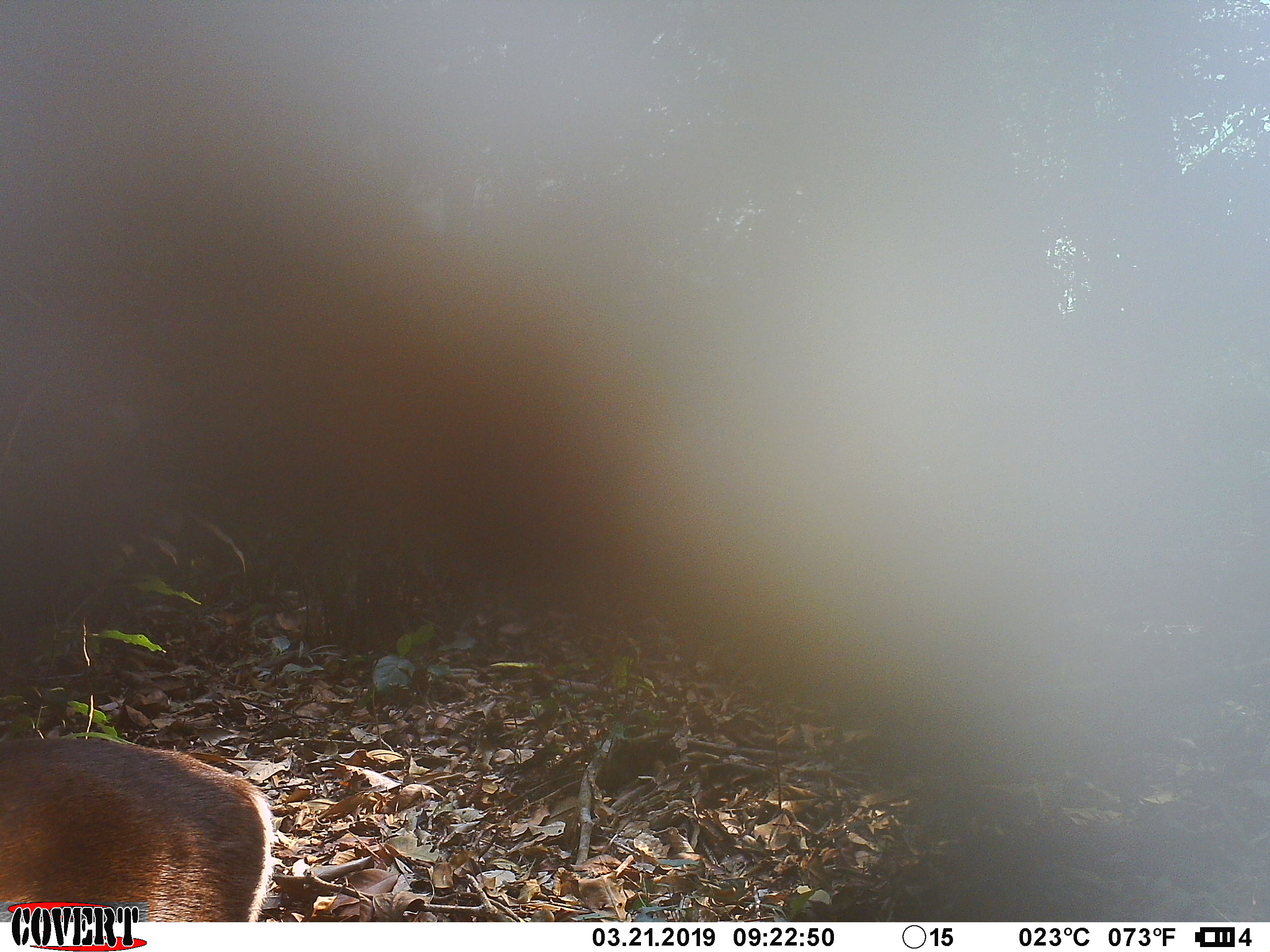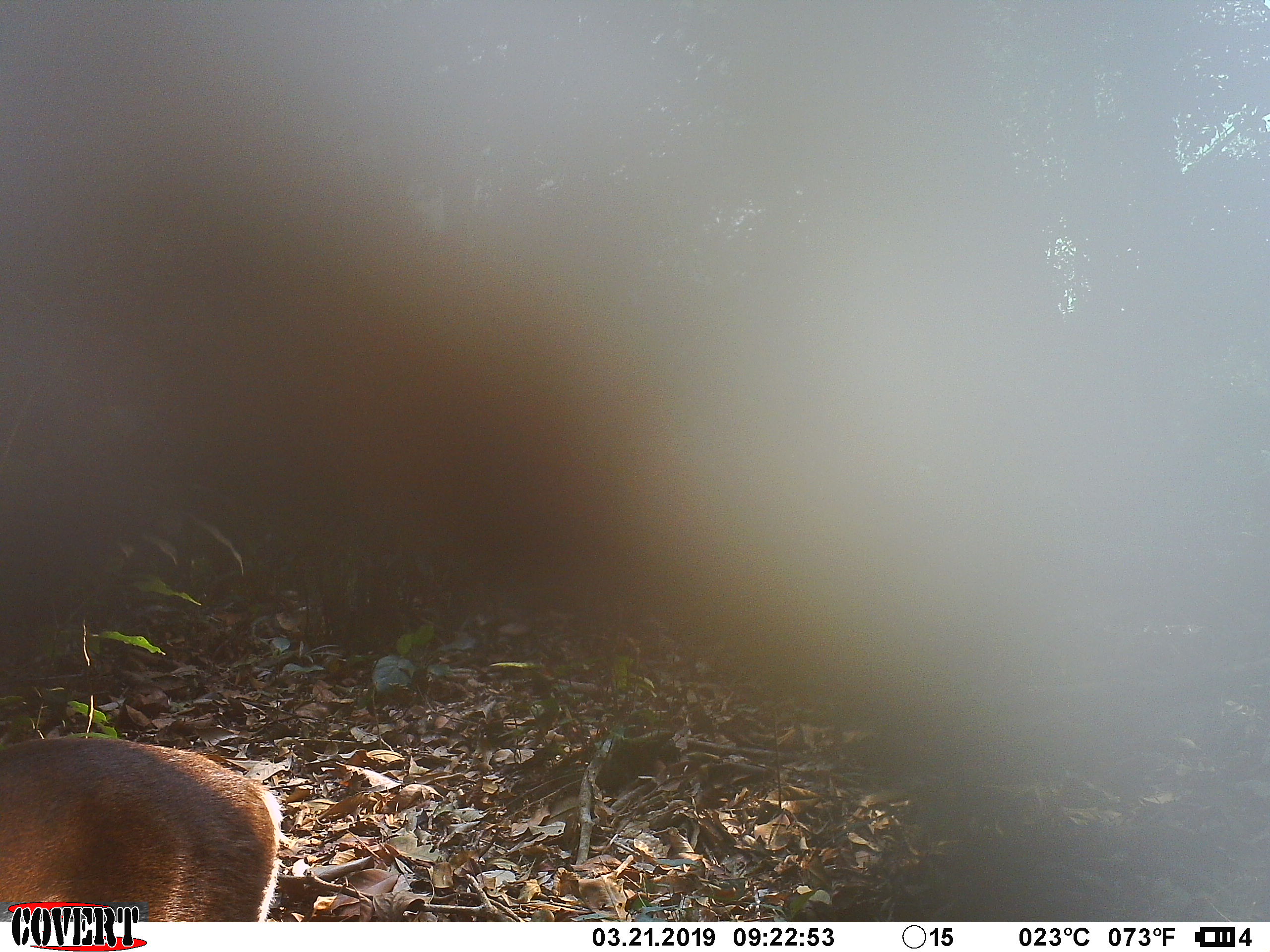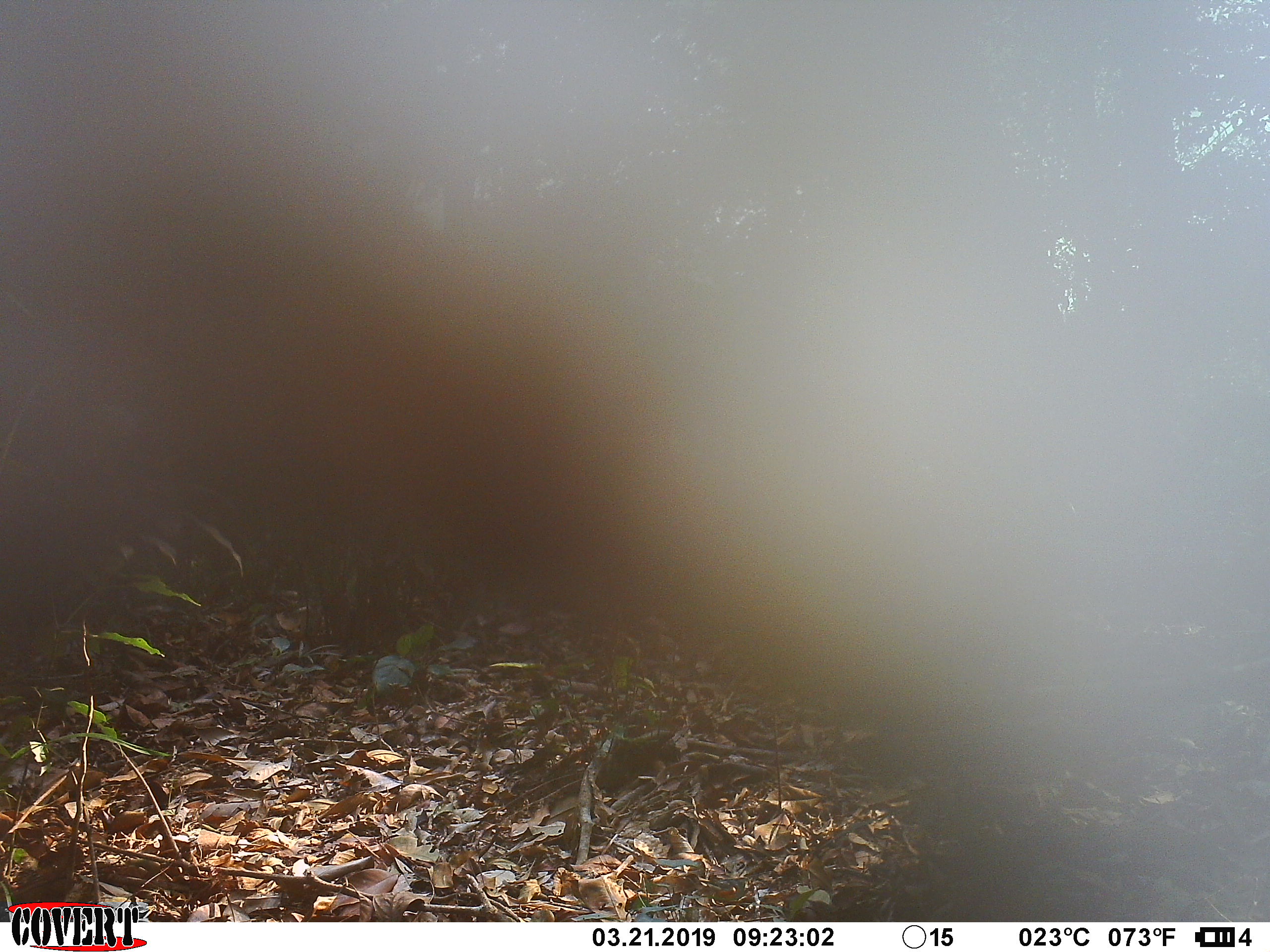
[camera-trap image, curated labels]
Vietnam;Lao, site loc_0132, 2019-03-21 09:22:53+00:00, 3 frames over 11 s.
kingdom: Animalia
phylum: Chordata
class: Mammalia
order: Artiodactyla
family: Cervidae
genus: Muntiacus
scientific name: Muntiacus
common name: muntjacs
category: unidentified muntjac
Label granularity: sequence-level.